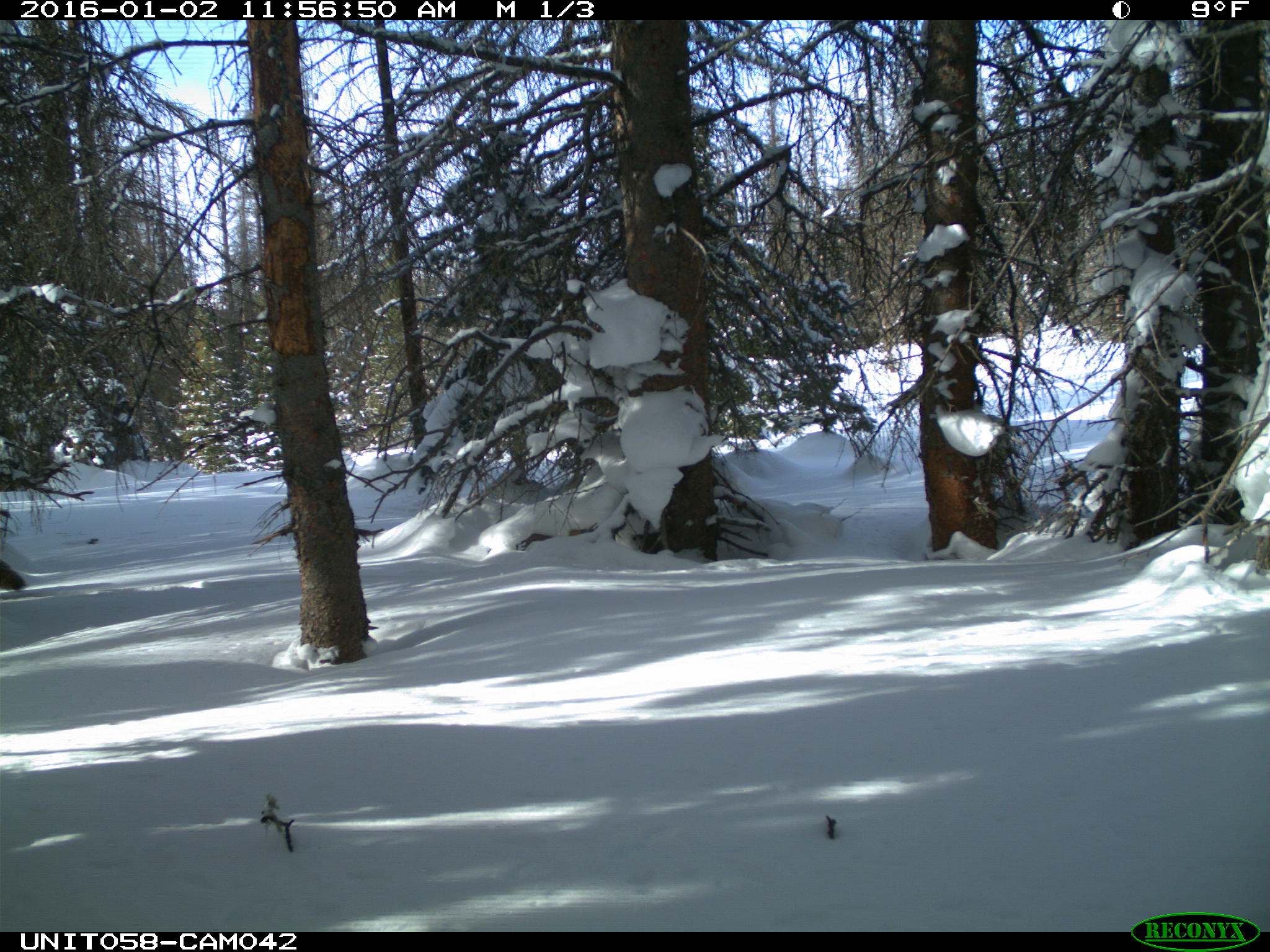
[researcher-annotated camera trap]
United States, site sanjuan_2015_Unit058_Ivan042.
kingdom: Animalia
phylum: Chordata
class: Mammalia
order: Carnivora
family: Canidae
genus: Canis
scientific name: Canis latrans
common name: coyote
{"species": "Canis latrans (coyote)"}